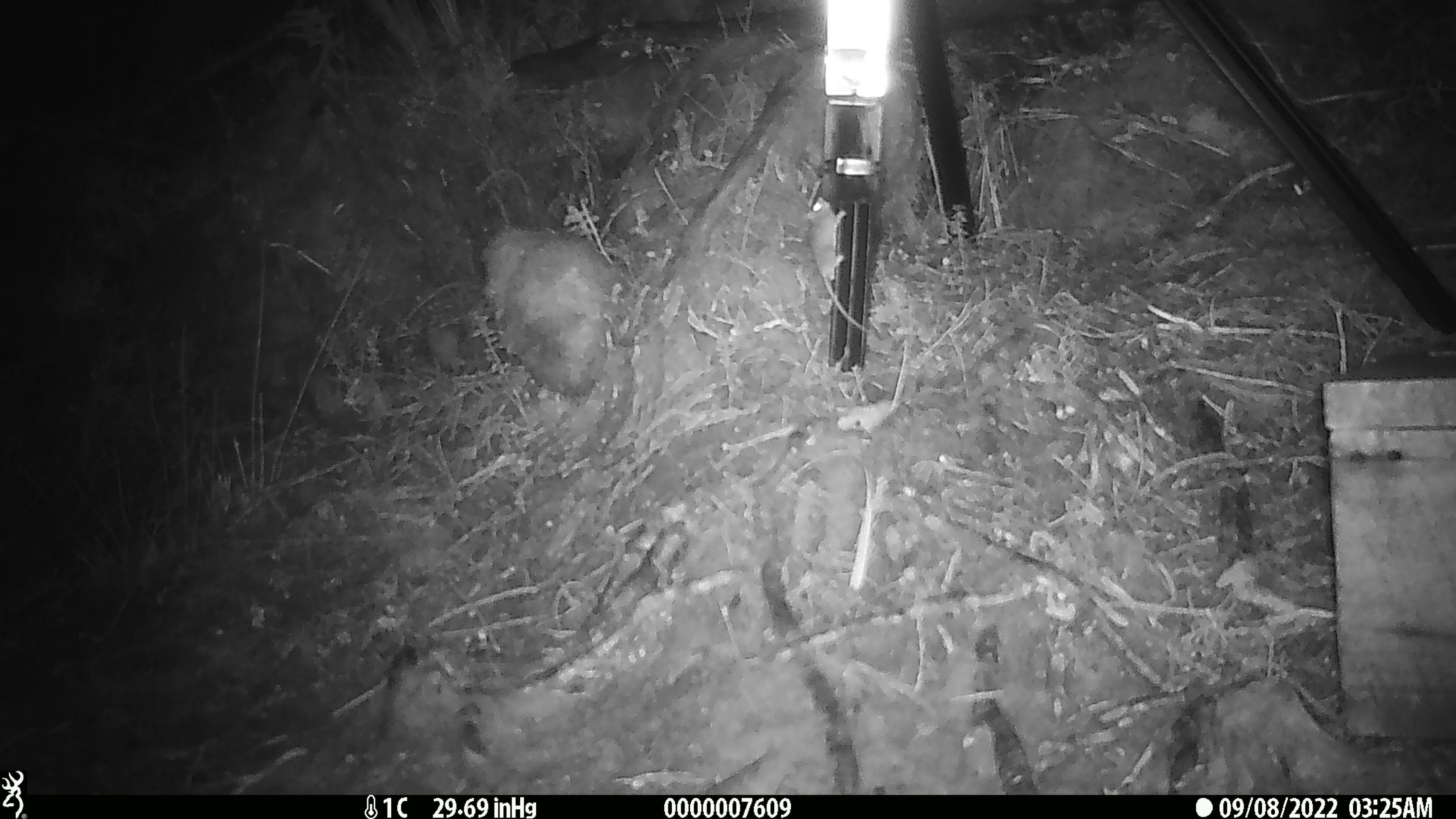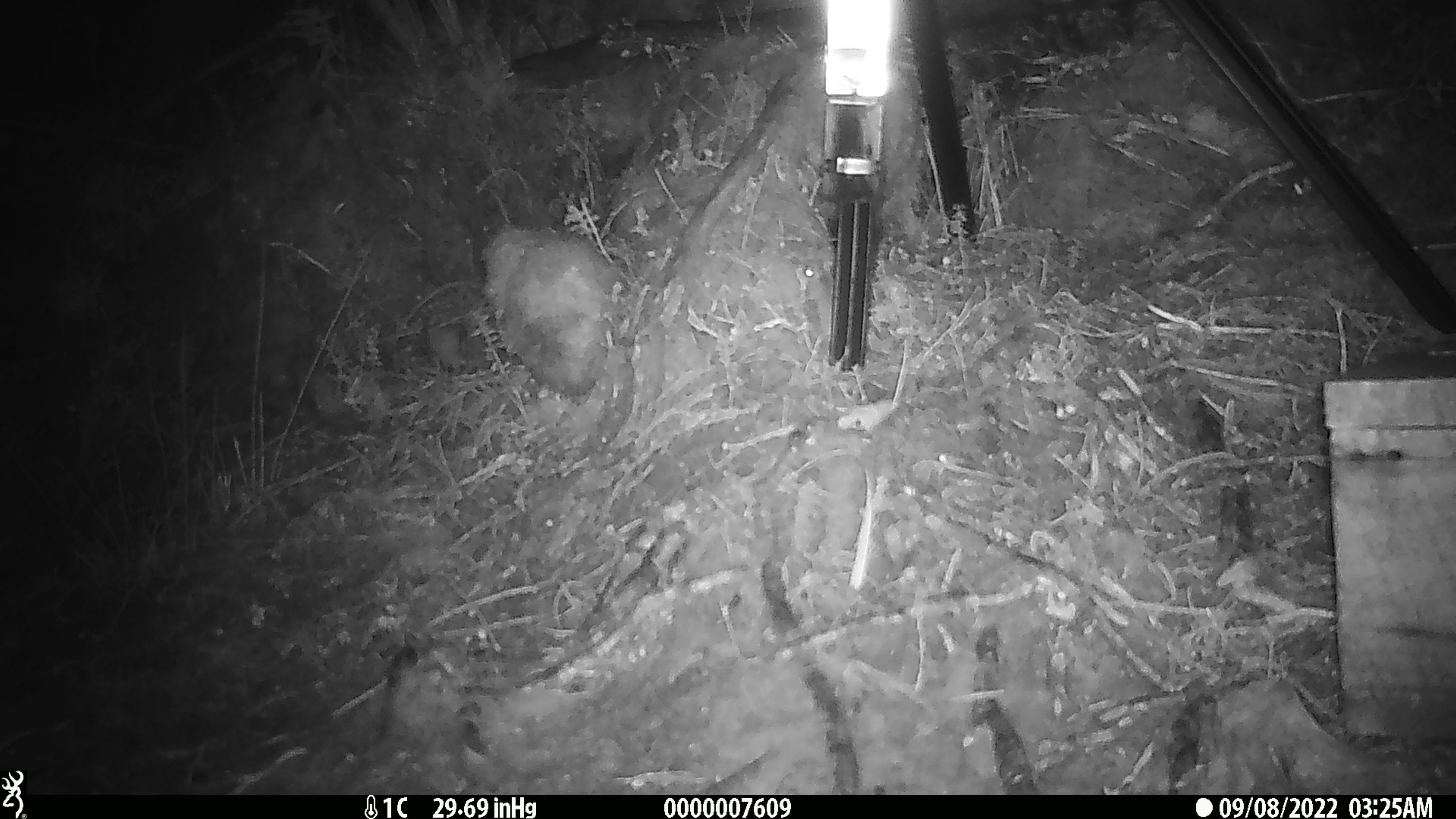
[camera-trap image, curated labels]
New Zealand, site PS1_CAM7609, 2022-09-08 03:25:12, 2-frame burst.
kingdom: Animalia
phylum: Chordata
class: Mammalia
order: Rodentia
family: Muridae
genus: Mus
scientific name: Mus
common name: mouse